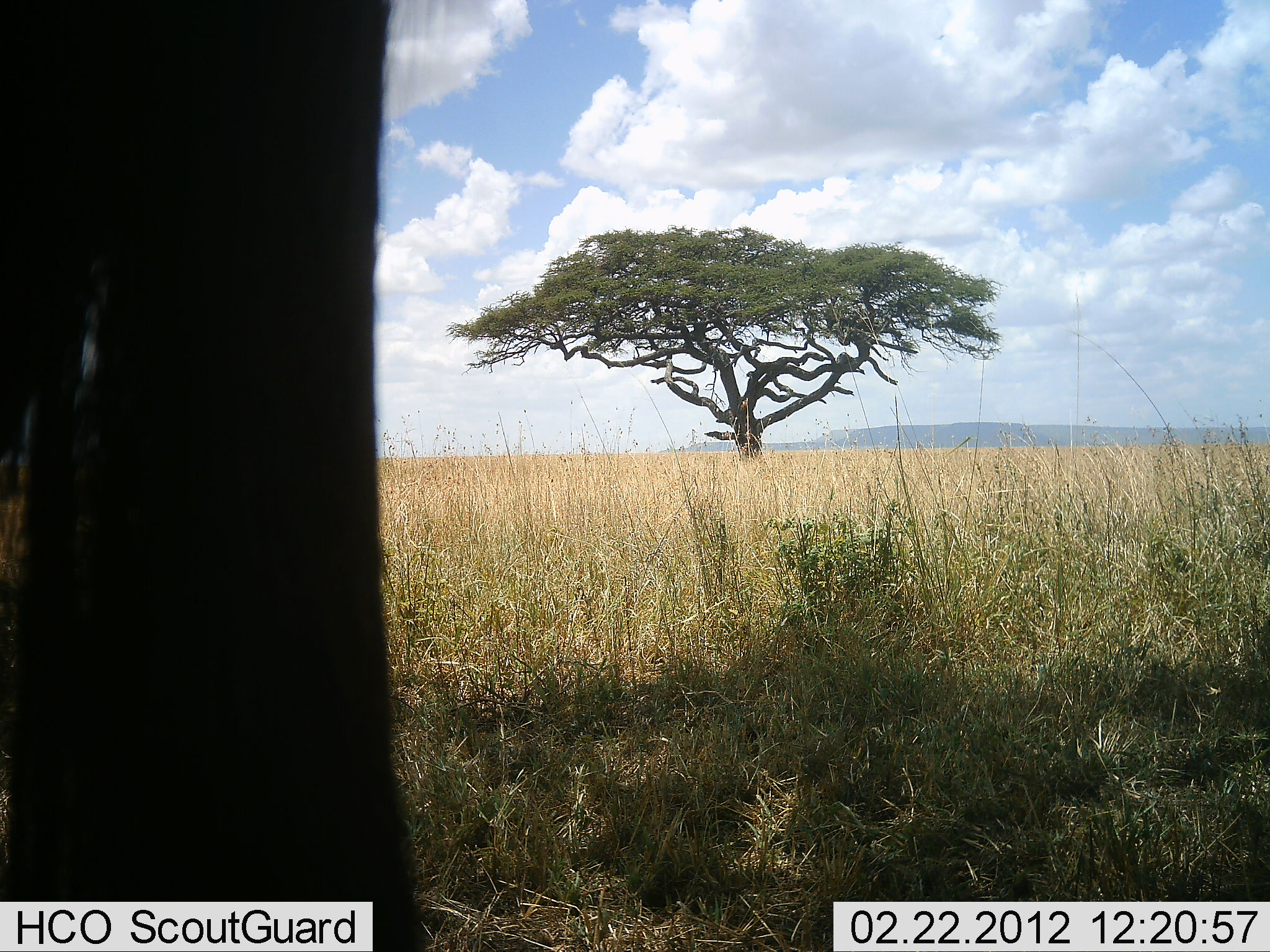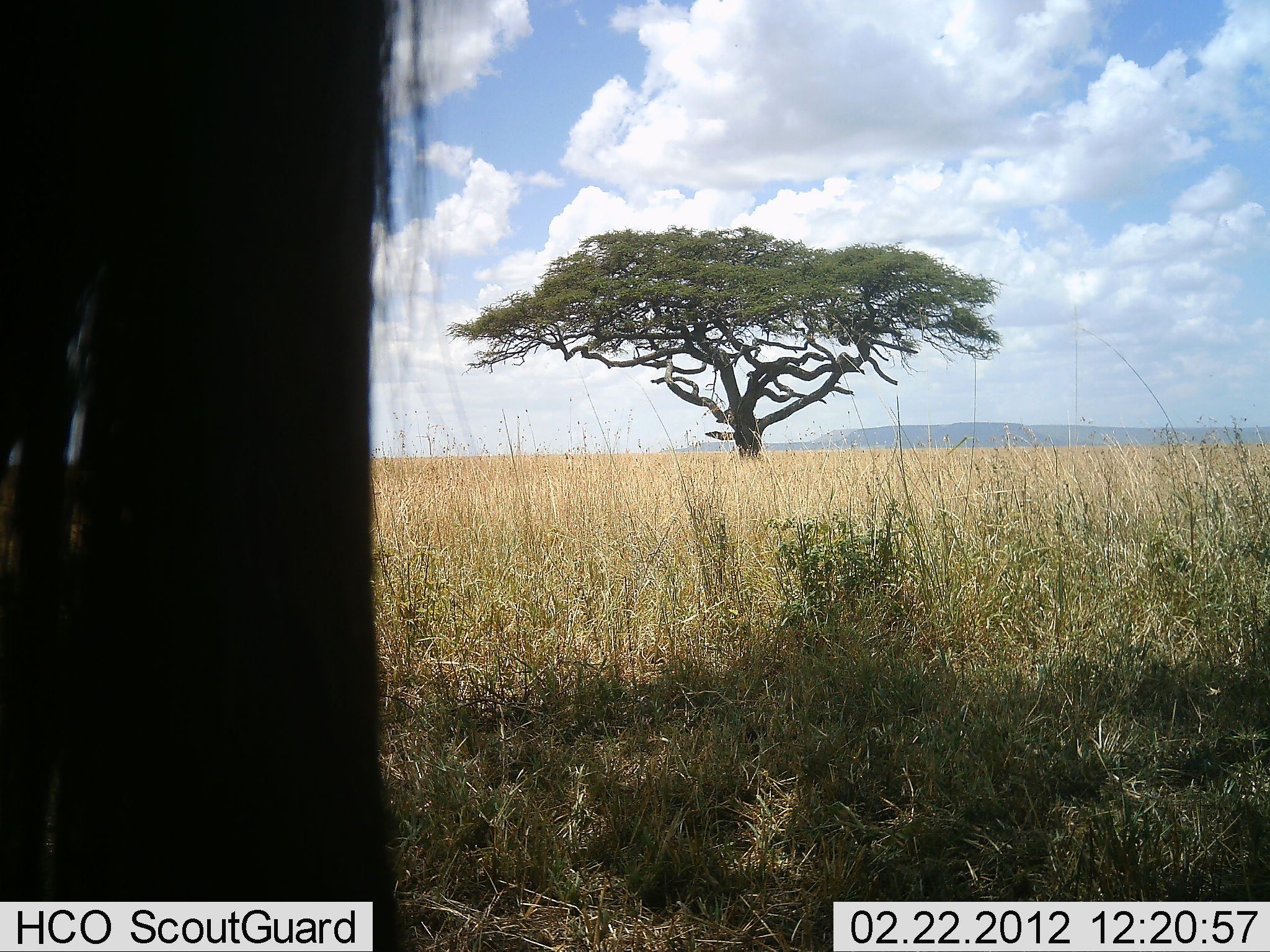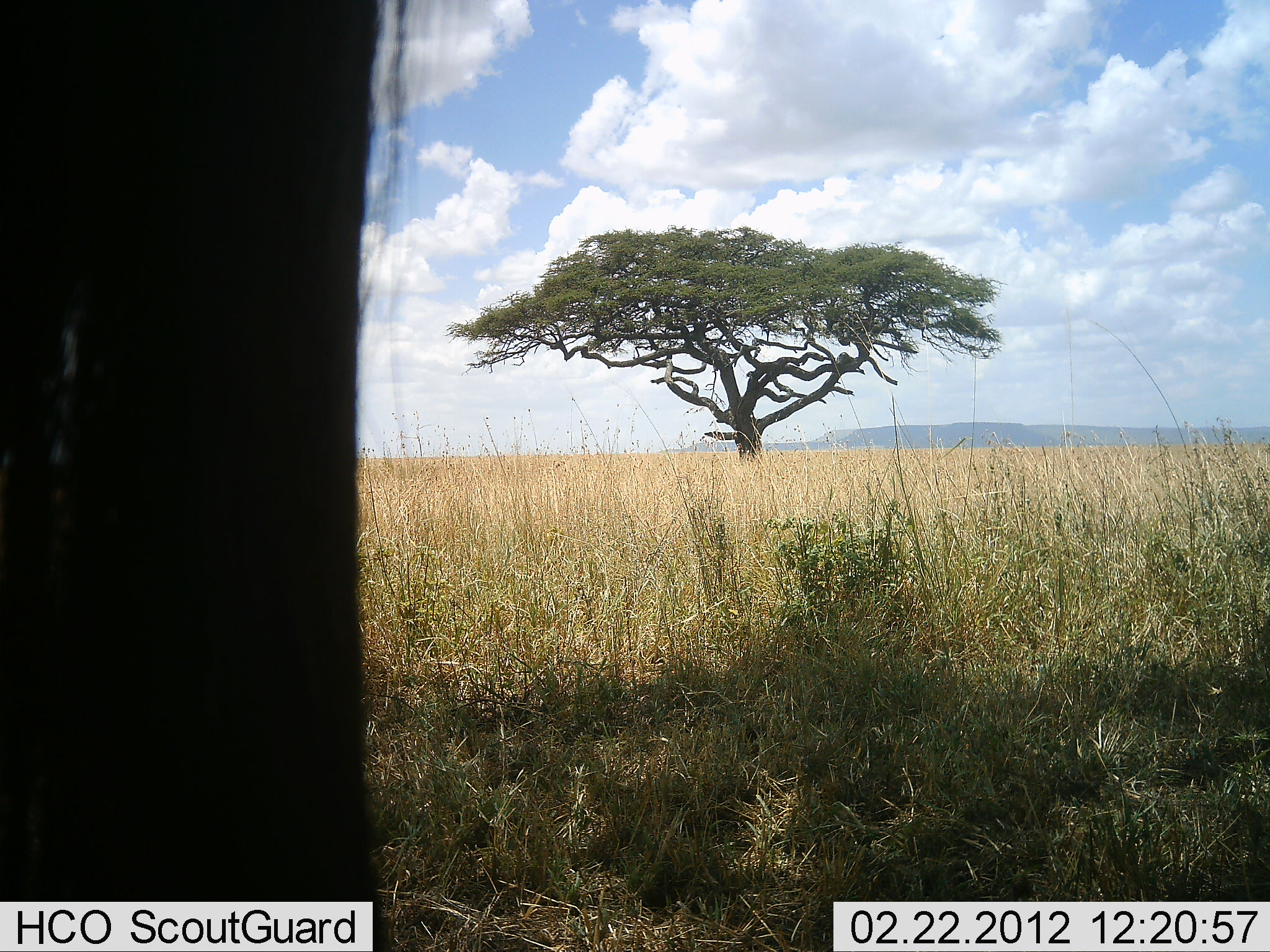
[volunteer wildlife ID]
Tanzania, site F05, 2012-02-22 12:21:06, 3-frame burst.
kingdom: Animalia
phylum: Chordata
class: Mammalia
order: Artiodactyla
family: Bovidae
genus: Connochaetes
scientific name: Connochaetes taurinus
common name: blue wildebeest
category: wildebeest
Wildebeest (blue wildebeest) (Connochaetes taurinus), count 1. Behavior (volunteer vote fractions): standing 100%, resting 0%, moving 0%, interacting 0%. Young present (vote fraction): 0%. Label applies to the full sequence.